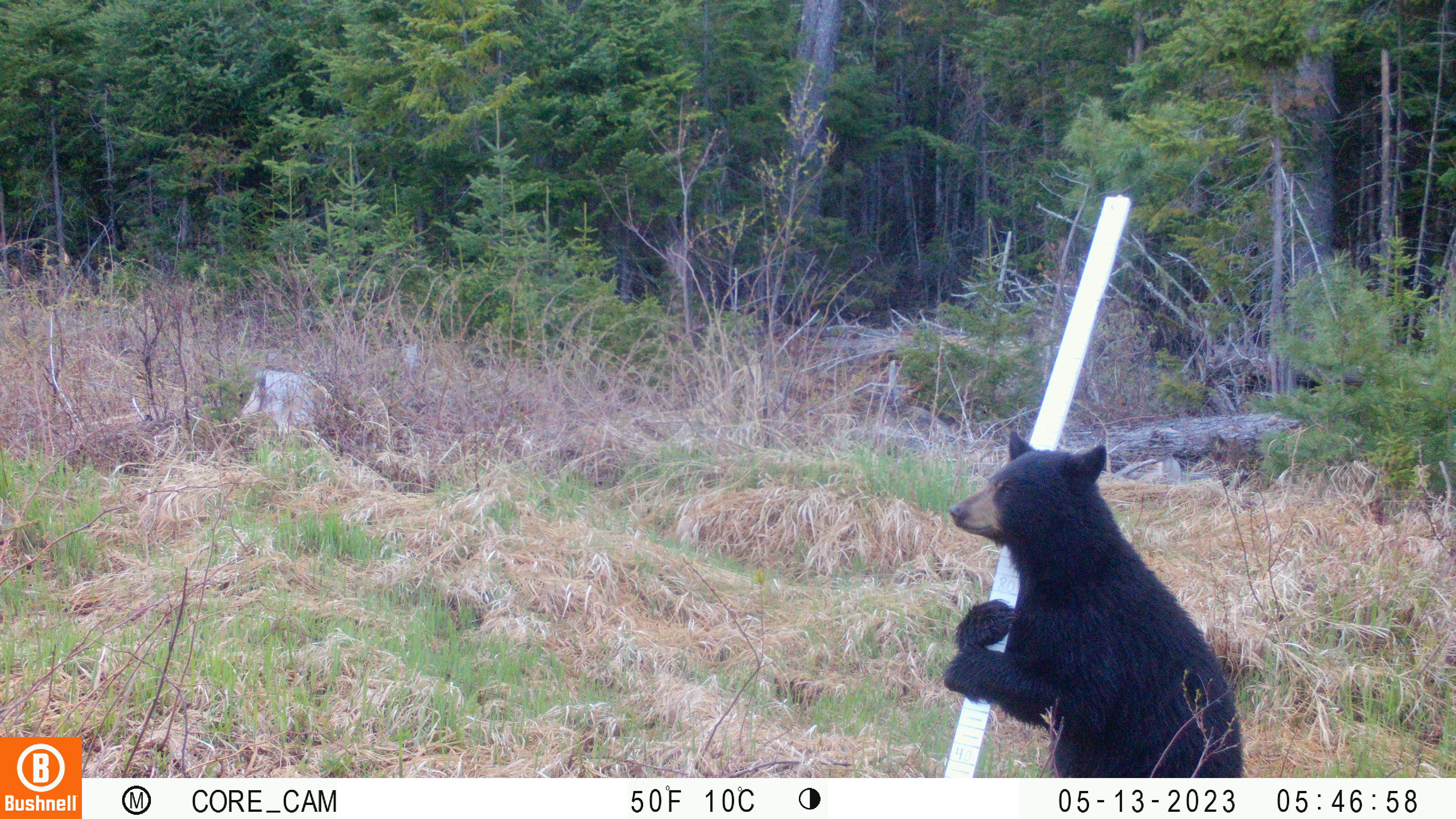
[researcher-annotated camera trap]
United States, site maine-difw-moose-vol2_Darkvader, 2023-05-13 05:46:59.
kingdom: Animalia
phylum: Chordata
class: Mammalia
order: Carnivora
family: Ursidae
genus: Ursus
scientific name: Ursus americanus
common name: black bear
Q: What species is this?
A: Black bear (Ursus americanus).